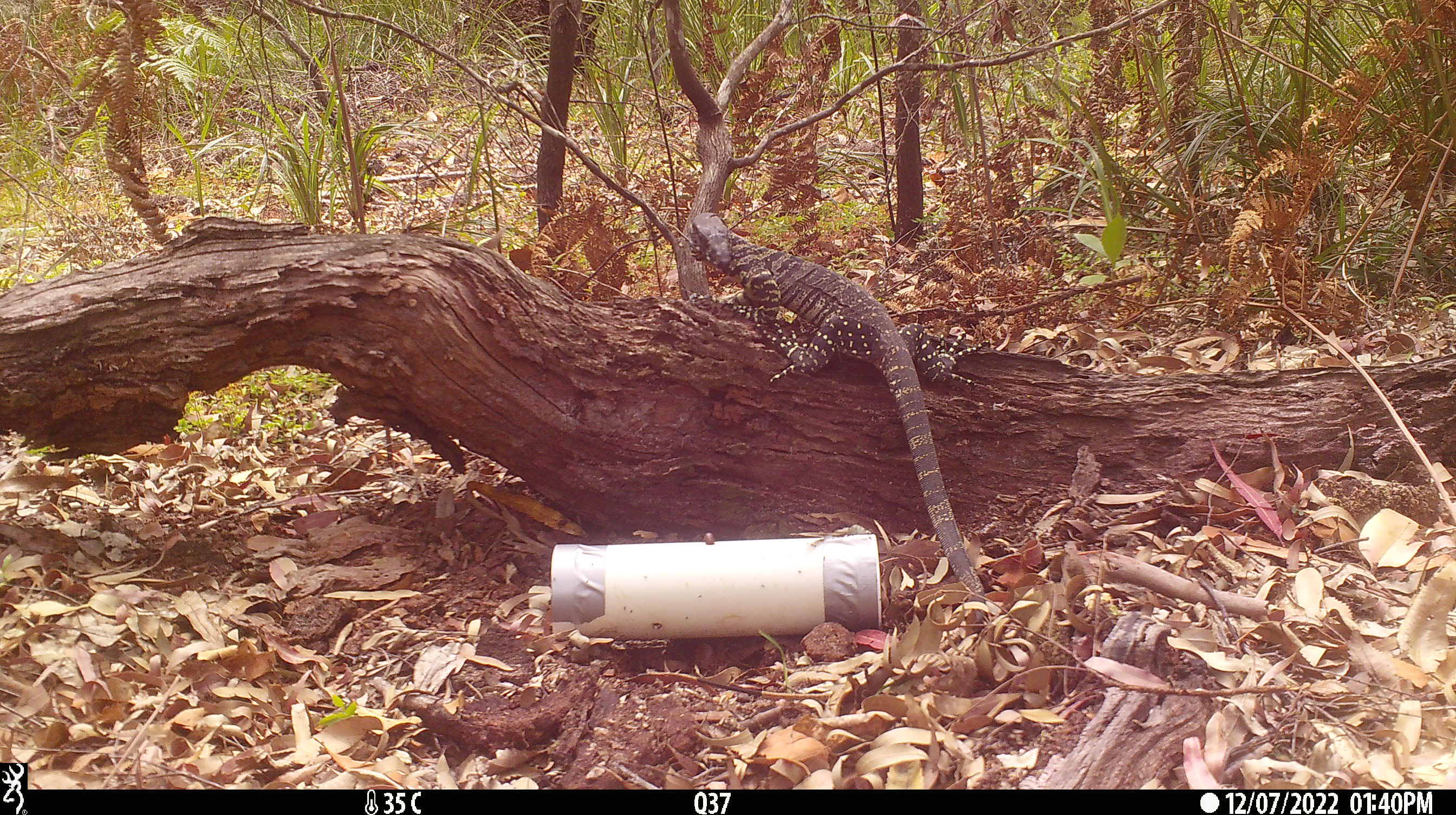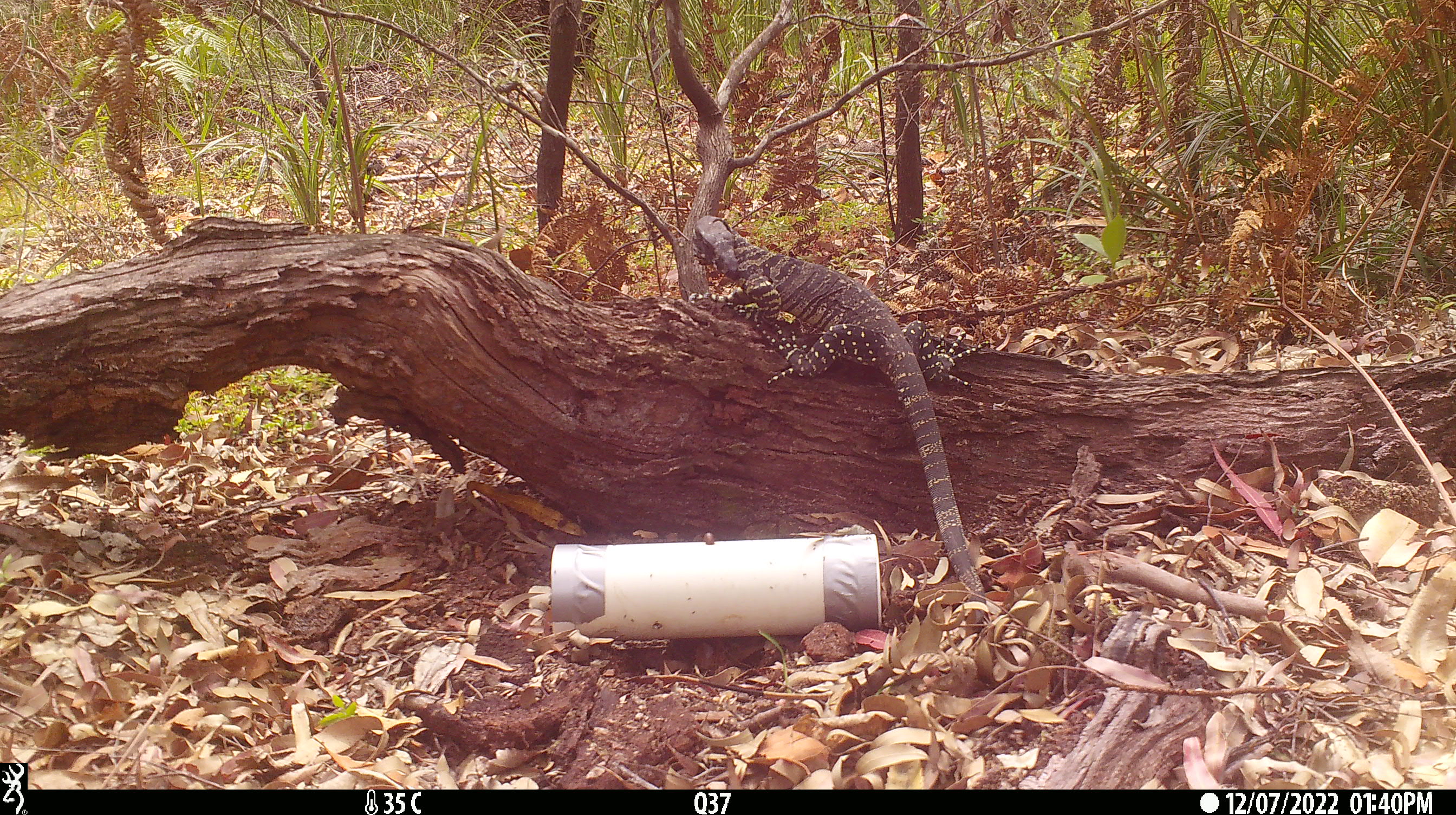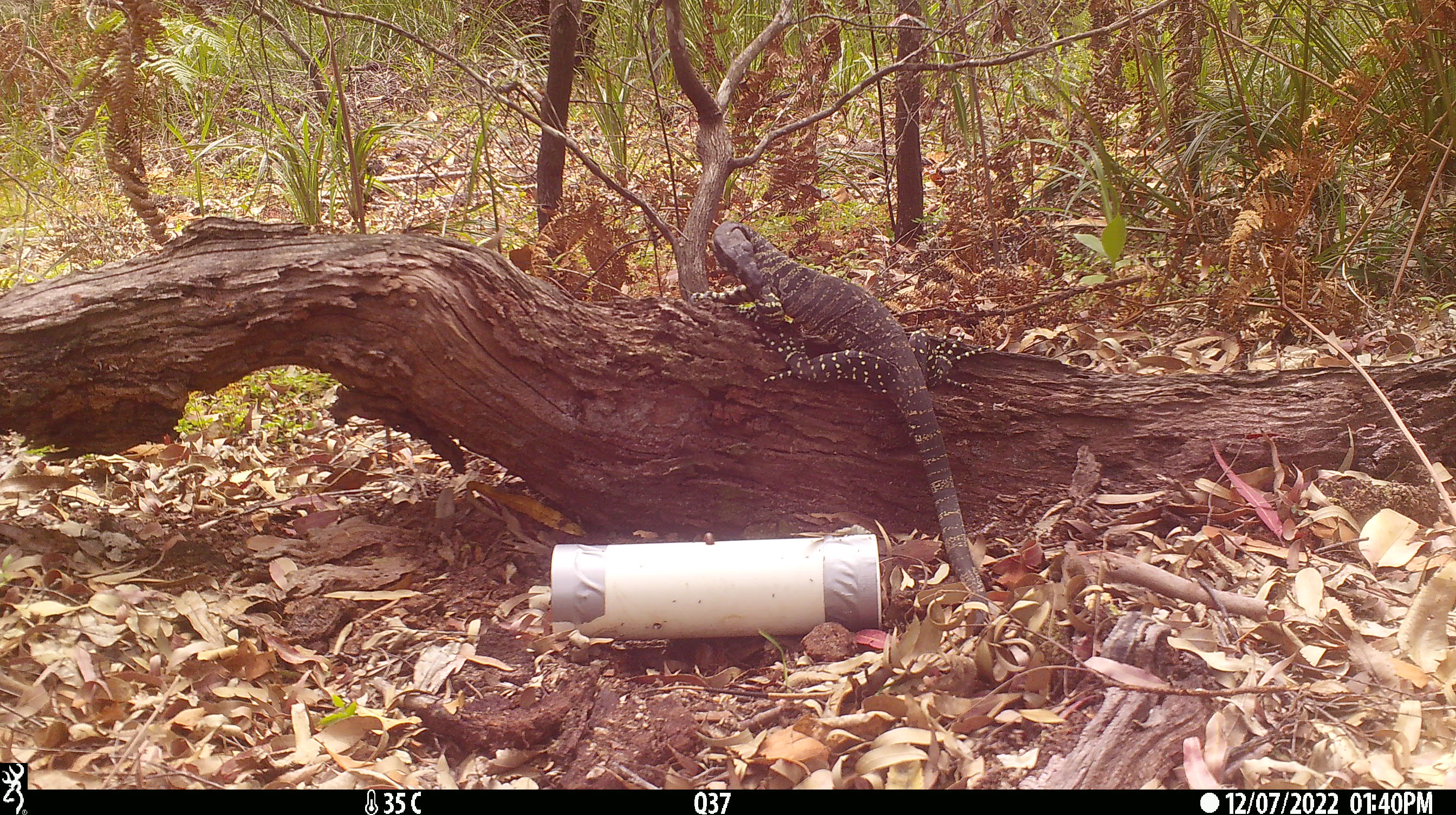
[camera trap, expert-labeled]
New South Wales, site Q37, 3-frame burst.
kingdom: Animalia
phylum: Chordata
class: Reptilia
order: Squamata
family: Varanidae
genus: Varanus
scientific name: Varanus varius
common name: lace monitor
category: goanna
Goanna (lace monitor) (Varanus varius).